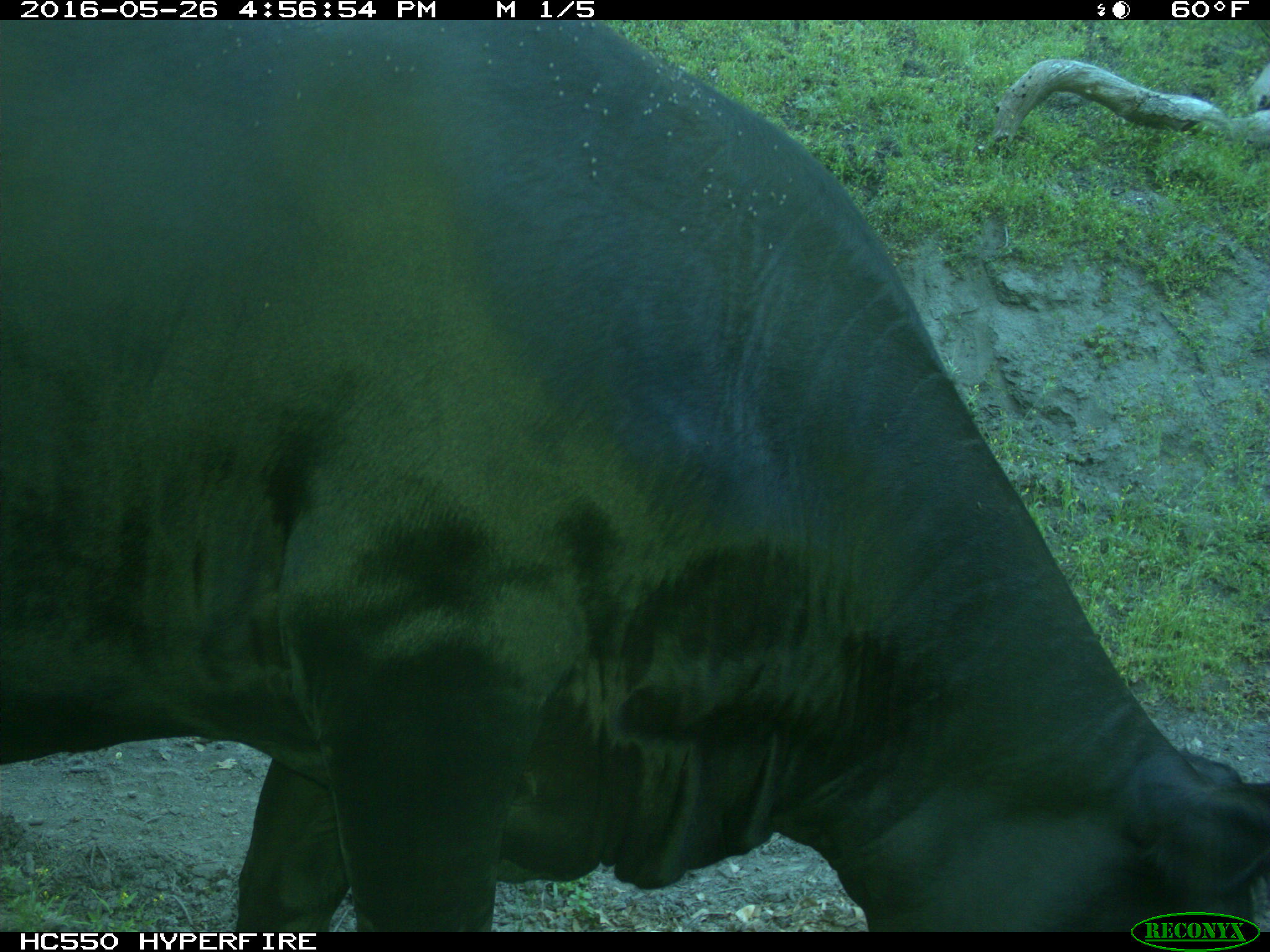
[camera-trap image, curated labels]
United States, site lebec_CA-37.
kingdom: Animalia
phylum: Chordata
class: Mammalia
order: Artiodactyla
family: Bovidae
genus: Bos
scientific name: Bos taurus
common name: domestic cow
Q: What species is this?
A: Bos taurus (domestic cow).